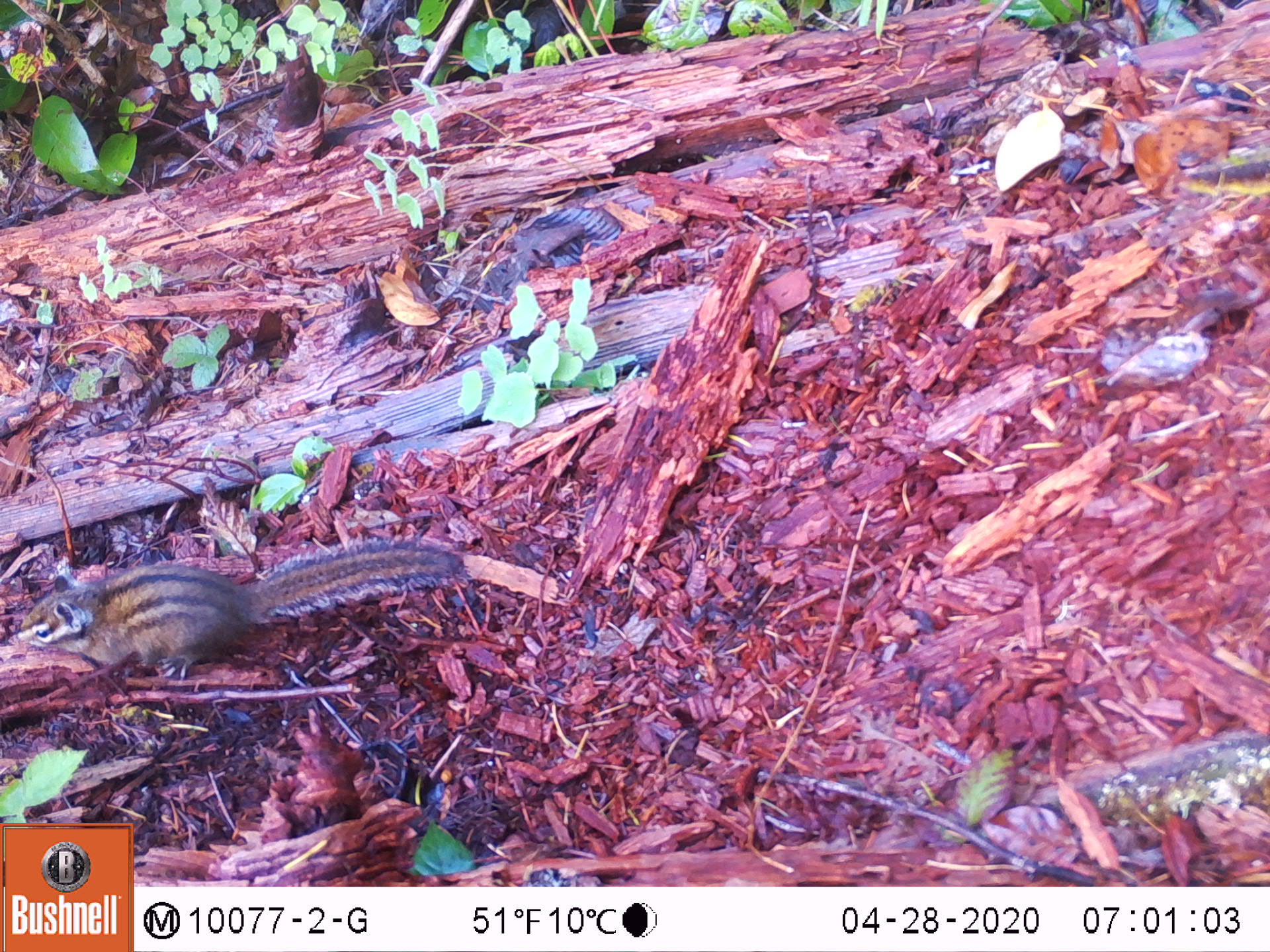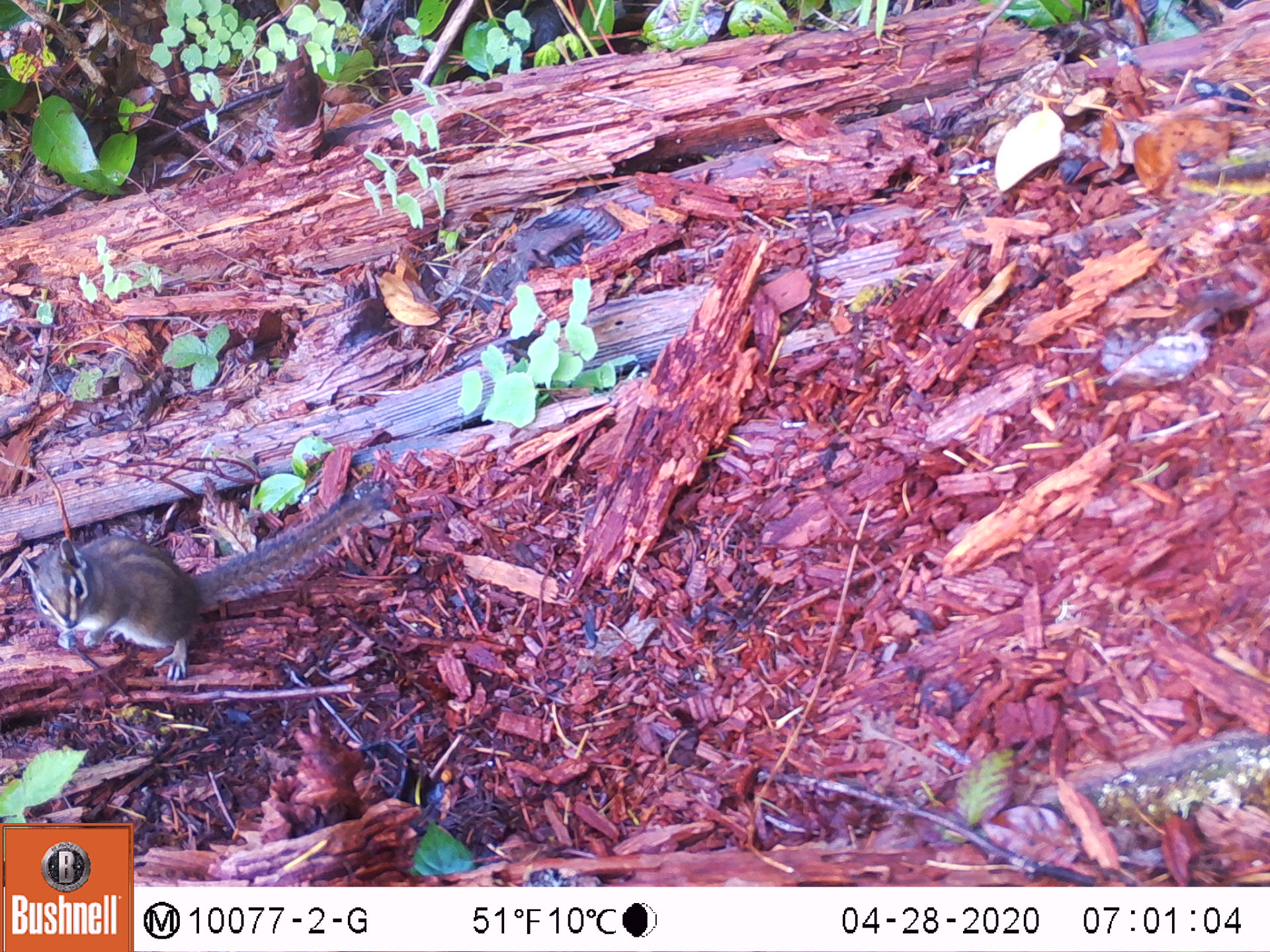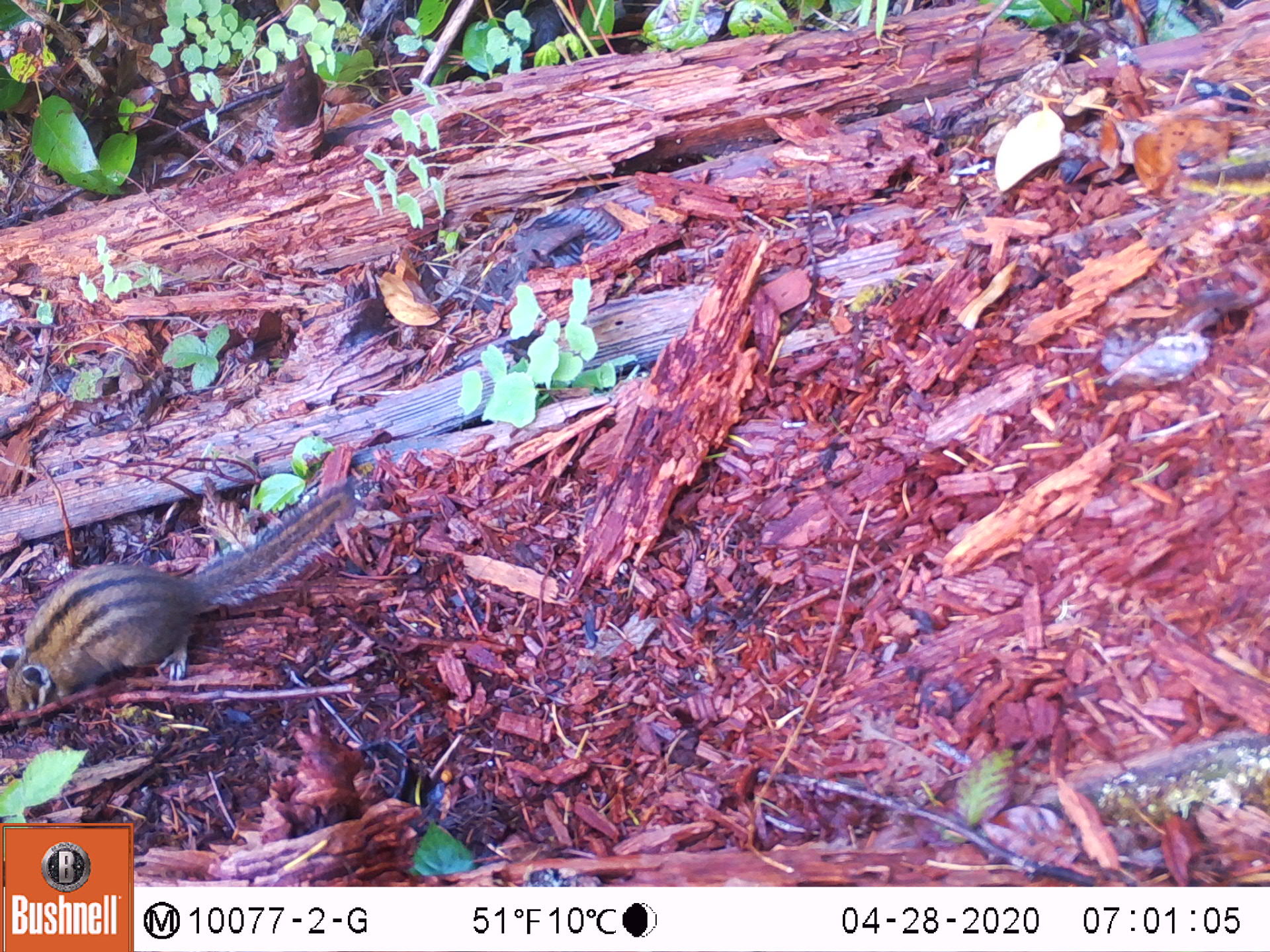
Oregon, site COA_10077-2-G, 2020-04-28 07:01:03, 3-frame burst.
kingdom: Animalia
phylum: Chordata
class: Mammalia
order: Rodentia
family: Sciuridae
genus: Neotamias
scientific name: Neotamias townsendii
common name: townsend's chipmunk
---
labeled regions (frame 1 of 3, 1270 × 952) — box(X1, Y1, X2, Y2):
townsend's chipmunk: box(11, 522, 474, 690)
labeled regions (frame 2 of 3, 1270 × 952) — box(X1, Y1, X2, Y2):
townsend's chipmunk: box(15, 480, 387, 689)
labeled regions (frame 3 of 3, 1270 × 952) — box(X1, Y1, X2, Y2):
townsend's chipmunk: box(0, 470, 369, 732)